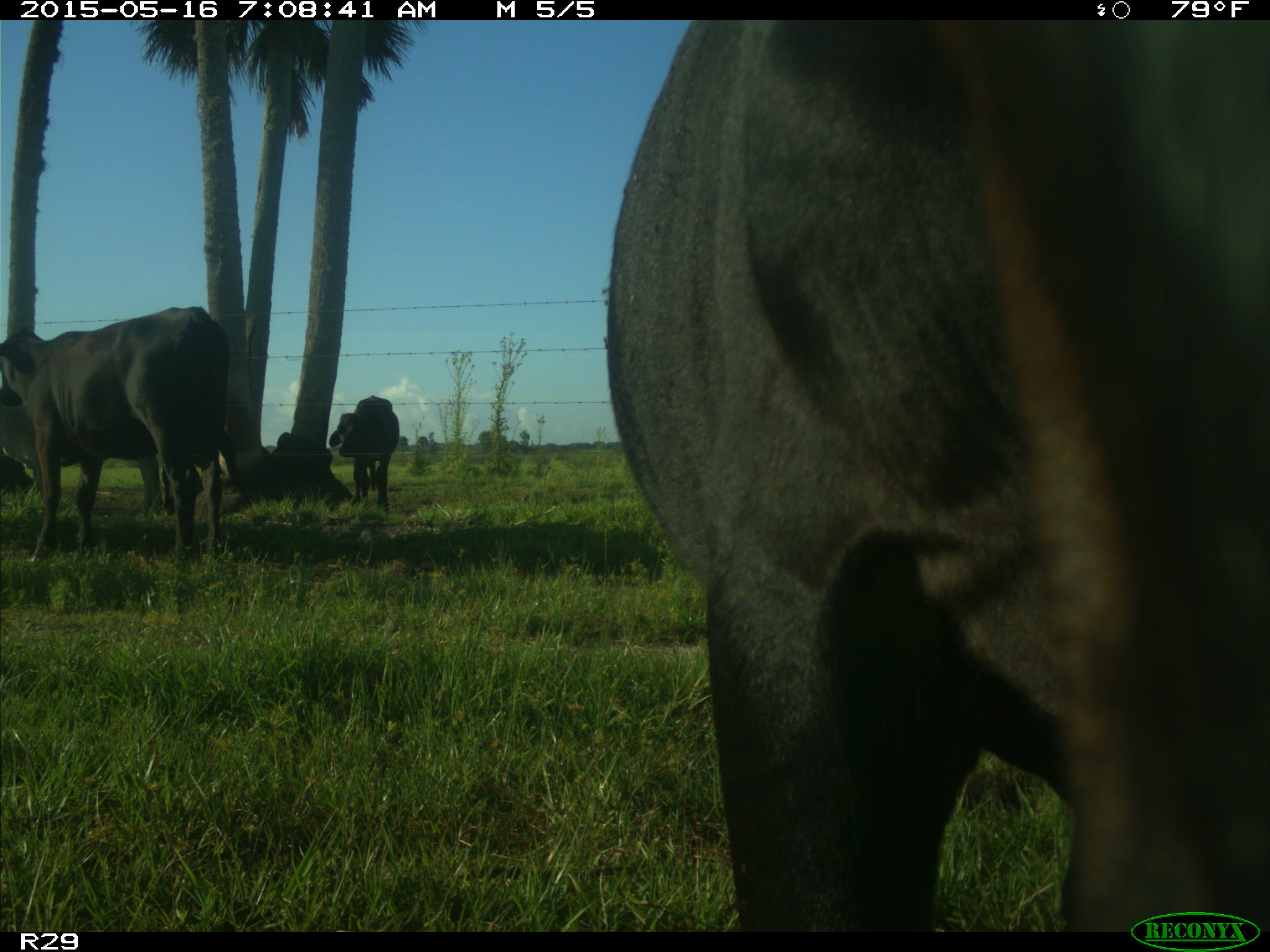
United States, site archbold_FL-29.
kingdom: Animalia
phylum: Chordata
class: Mammalia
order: Artiodactyla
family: Bovidae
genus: Bos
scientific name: Bos taurus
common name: domestic cow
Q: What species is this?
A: Bos taurus (domestic cow).